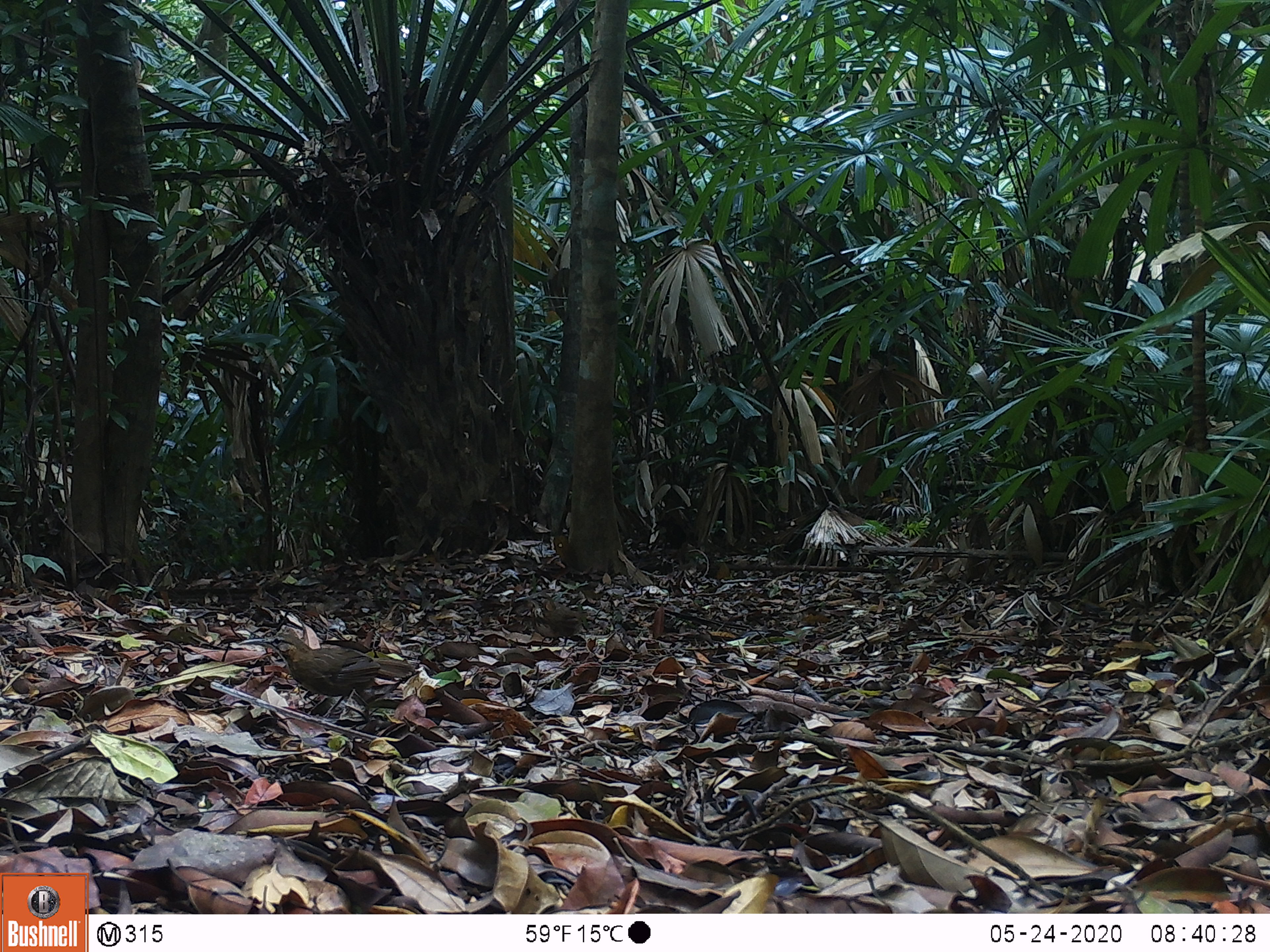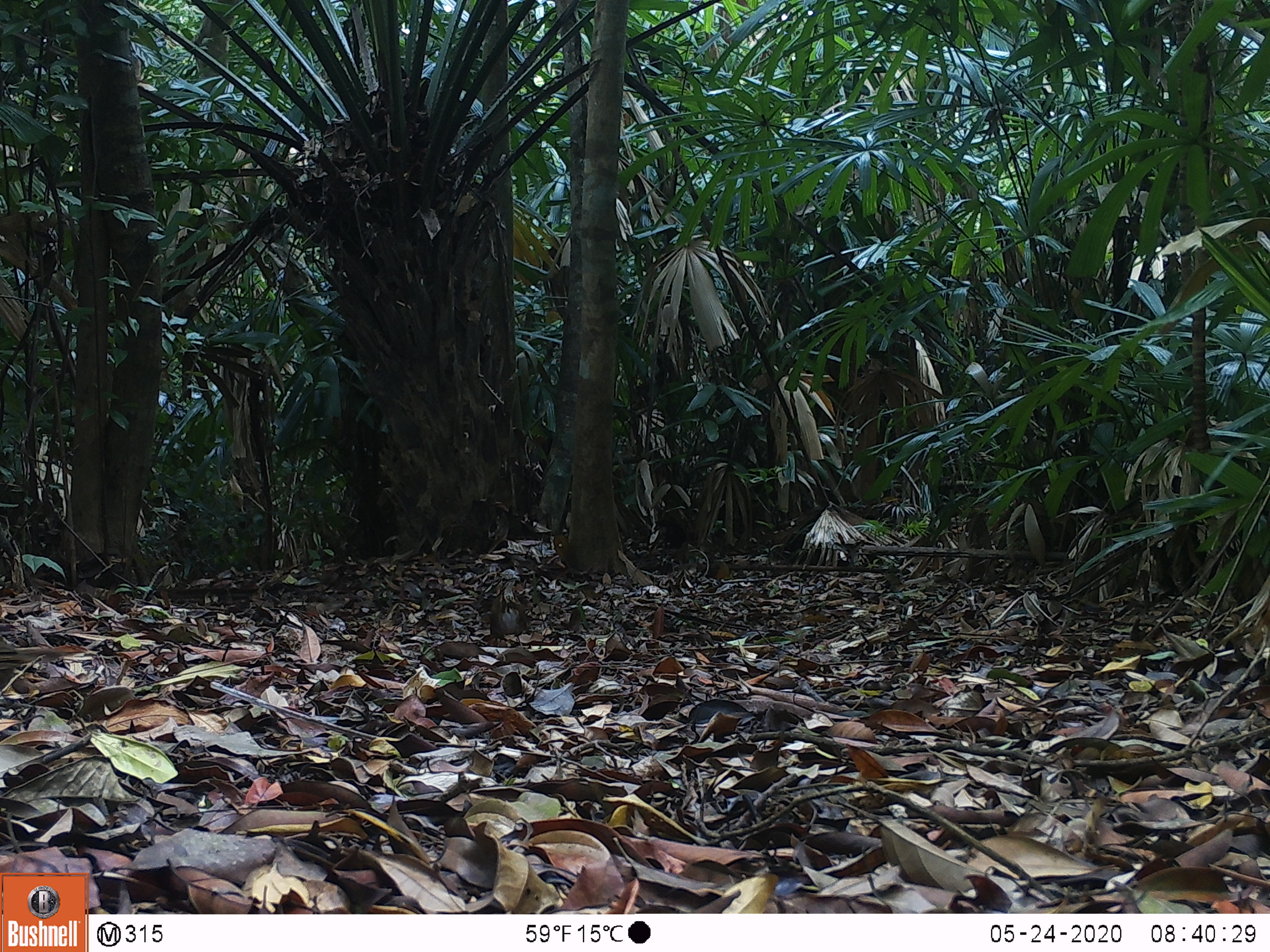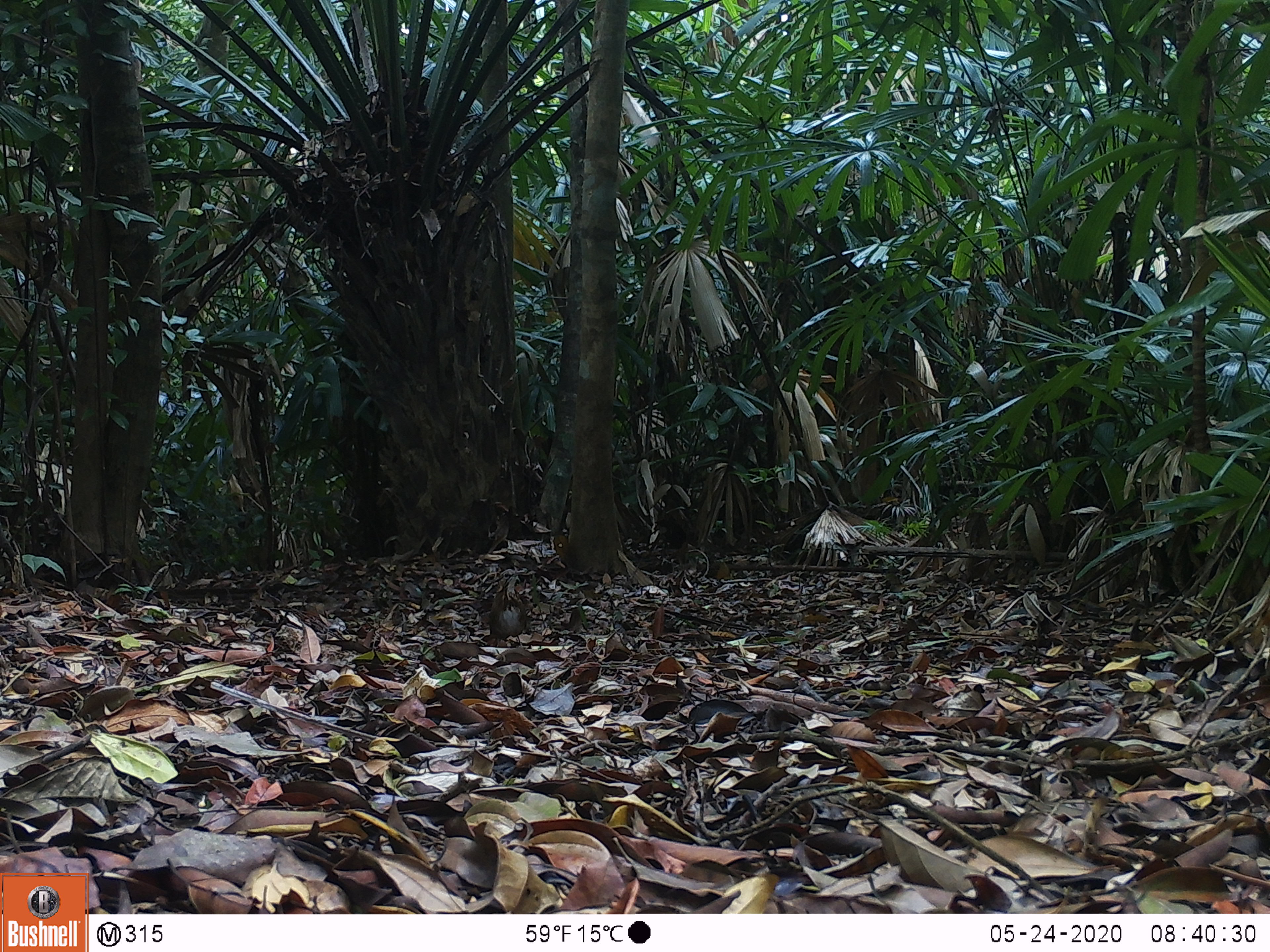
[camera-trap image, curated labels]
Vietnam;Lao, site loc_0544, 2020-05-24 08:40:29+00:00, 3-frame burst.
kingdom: Animalia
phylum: Chordata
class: Aves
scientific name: Aves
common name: bird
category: unidentified bird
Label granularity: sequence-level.